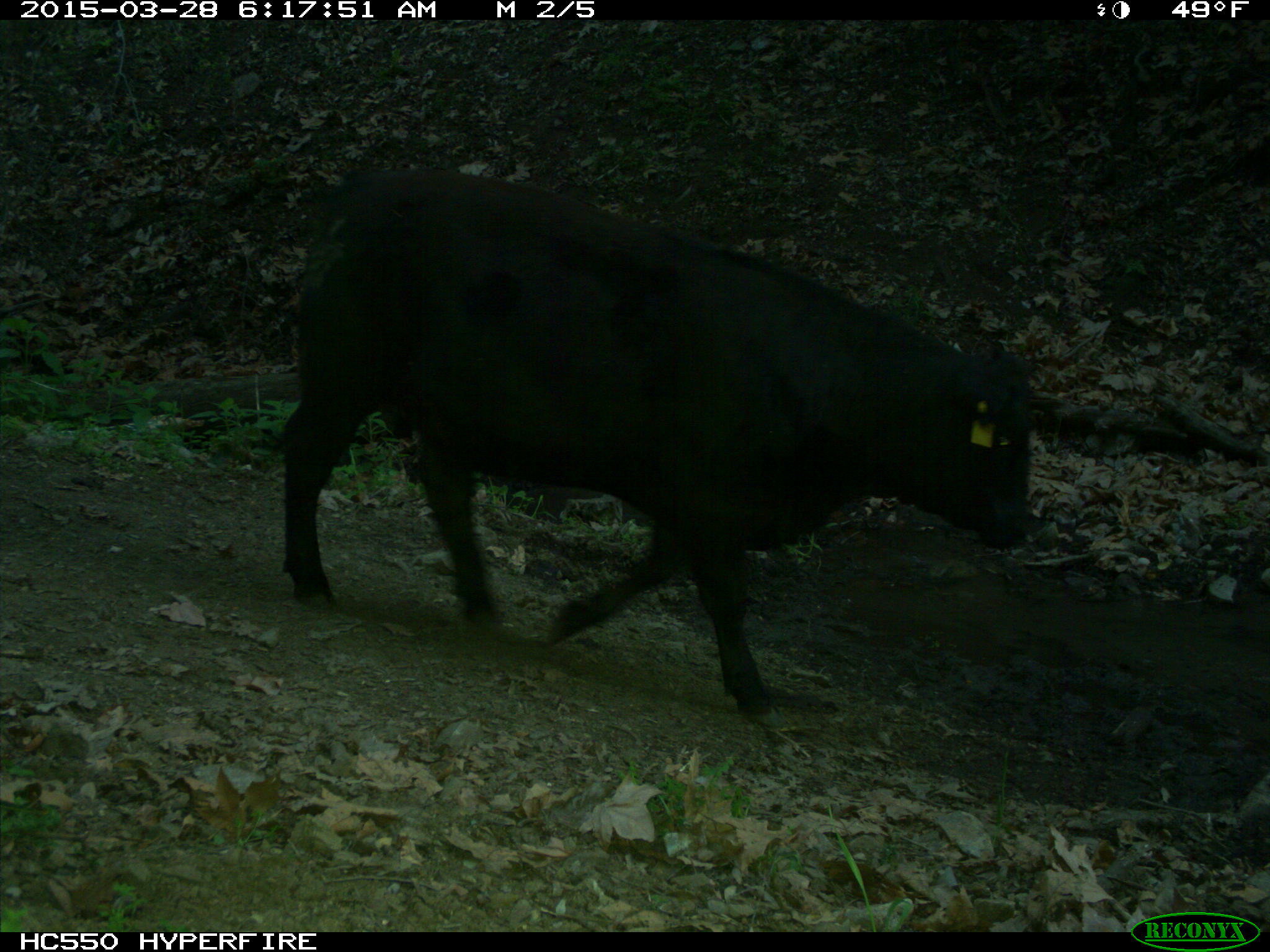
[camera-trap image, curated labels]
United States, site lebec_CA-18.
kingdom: Animalia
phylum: Chordata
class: Mammalia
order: Artiodactyla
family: Bovidae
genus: Bos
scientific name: Bos taurus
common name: domestic cow